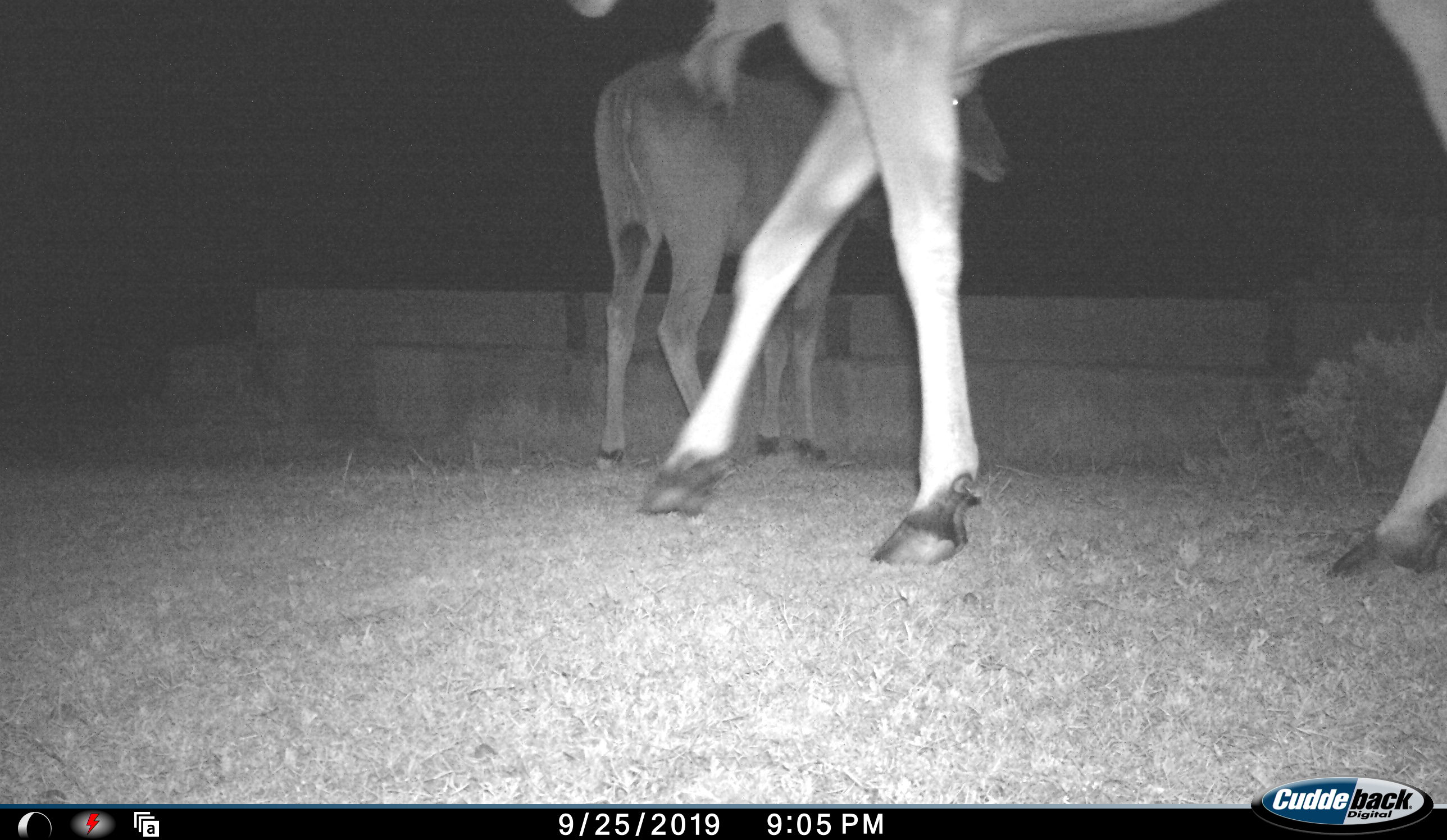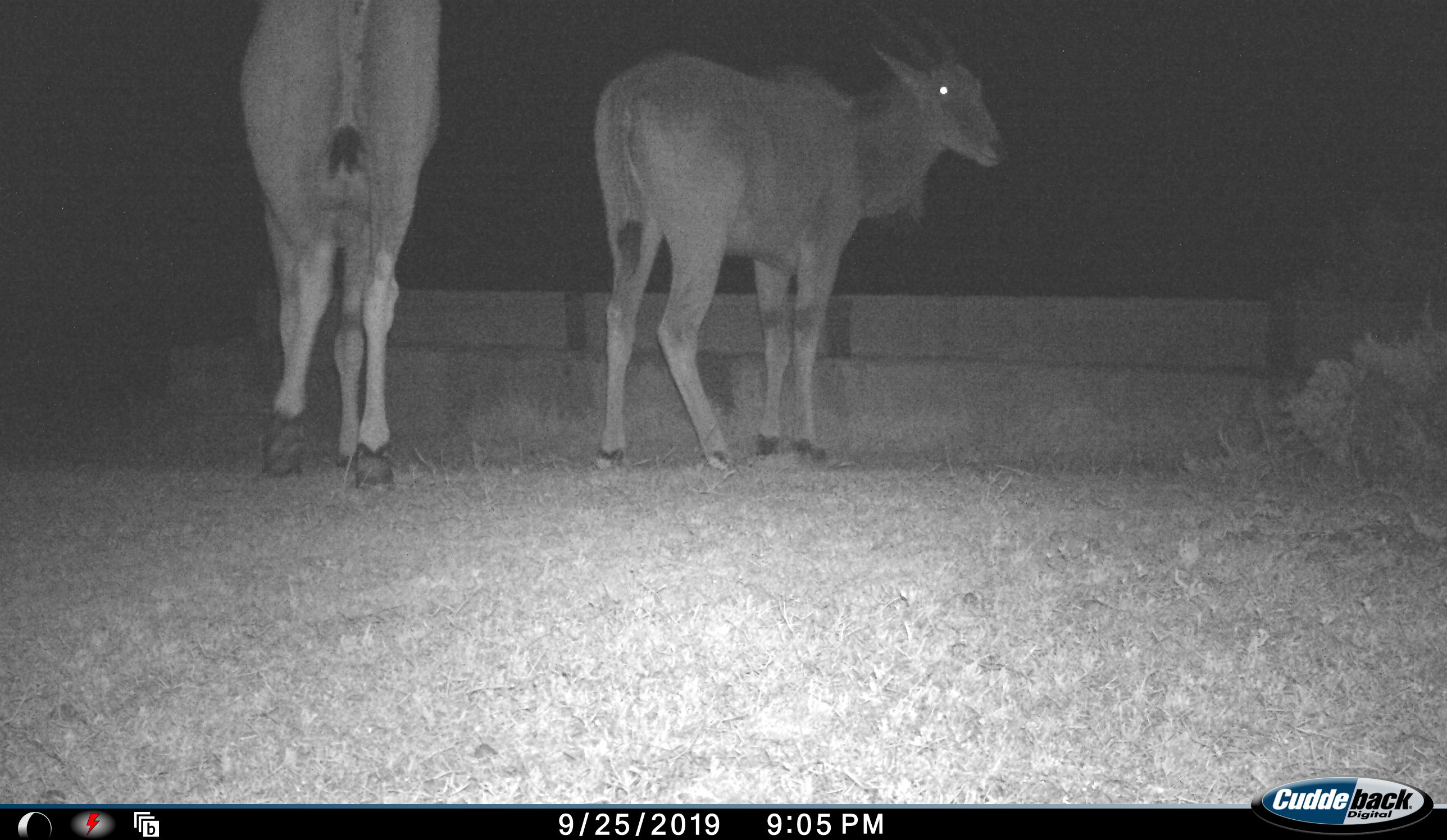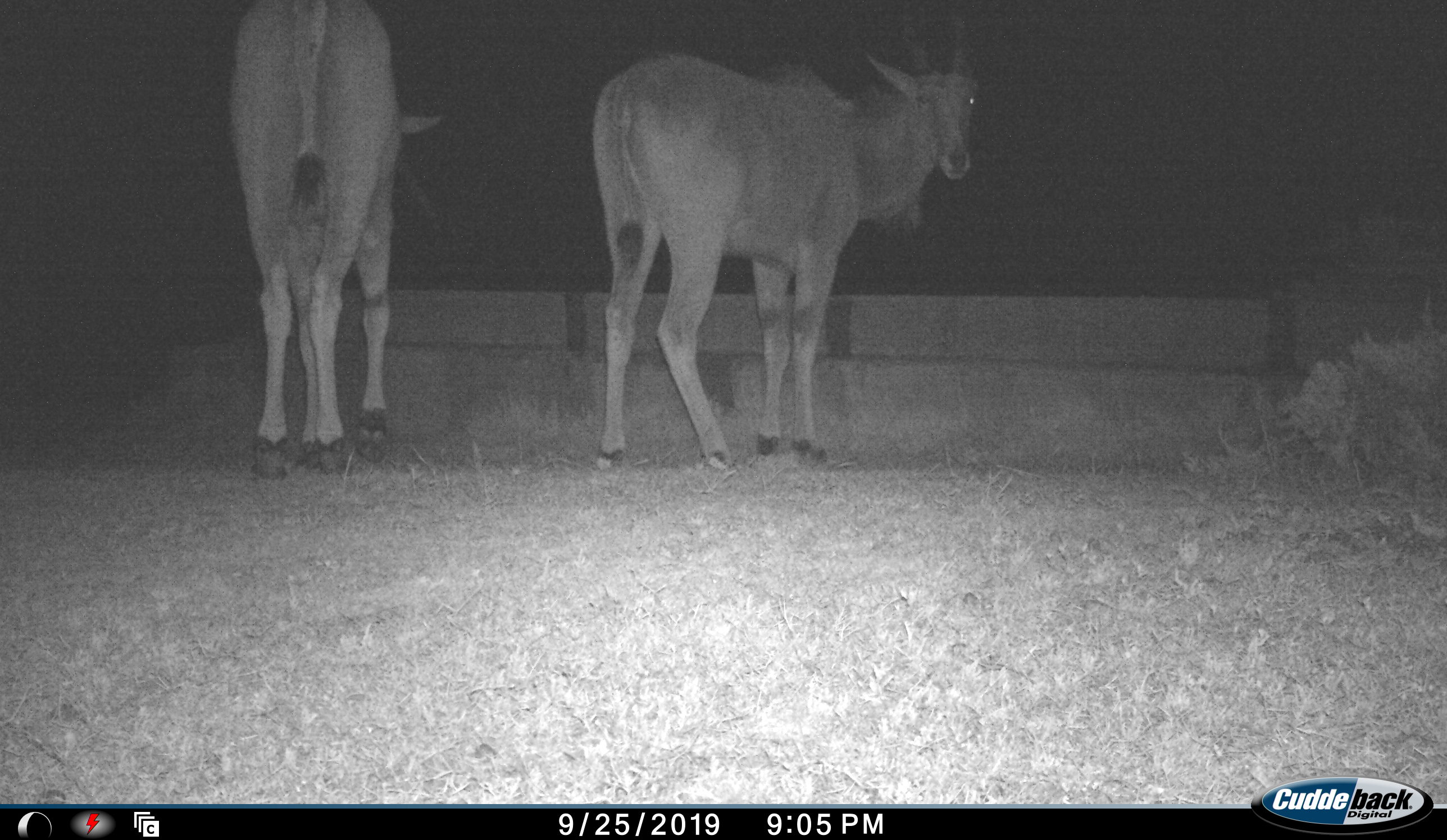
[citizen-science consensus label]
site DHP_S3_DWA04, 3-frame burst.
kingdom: Animalia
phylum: Chordata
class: Mammalia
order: Artiodactyla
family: Bovidae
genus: Tragelaphus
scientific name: Tragelaphus oryx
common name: eland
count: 2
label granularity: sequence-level